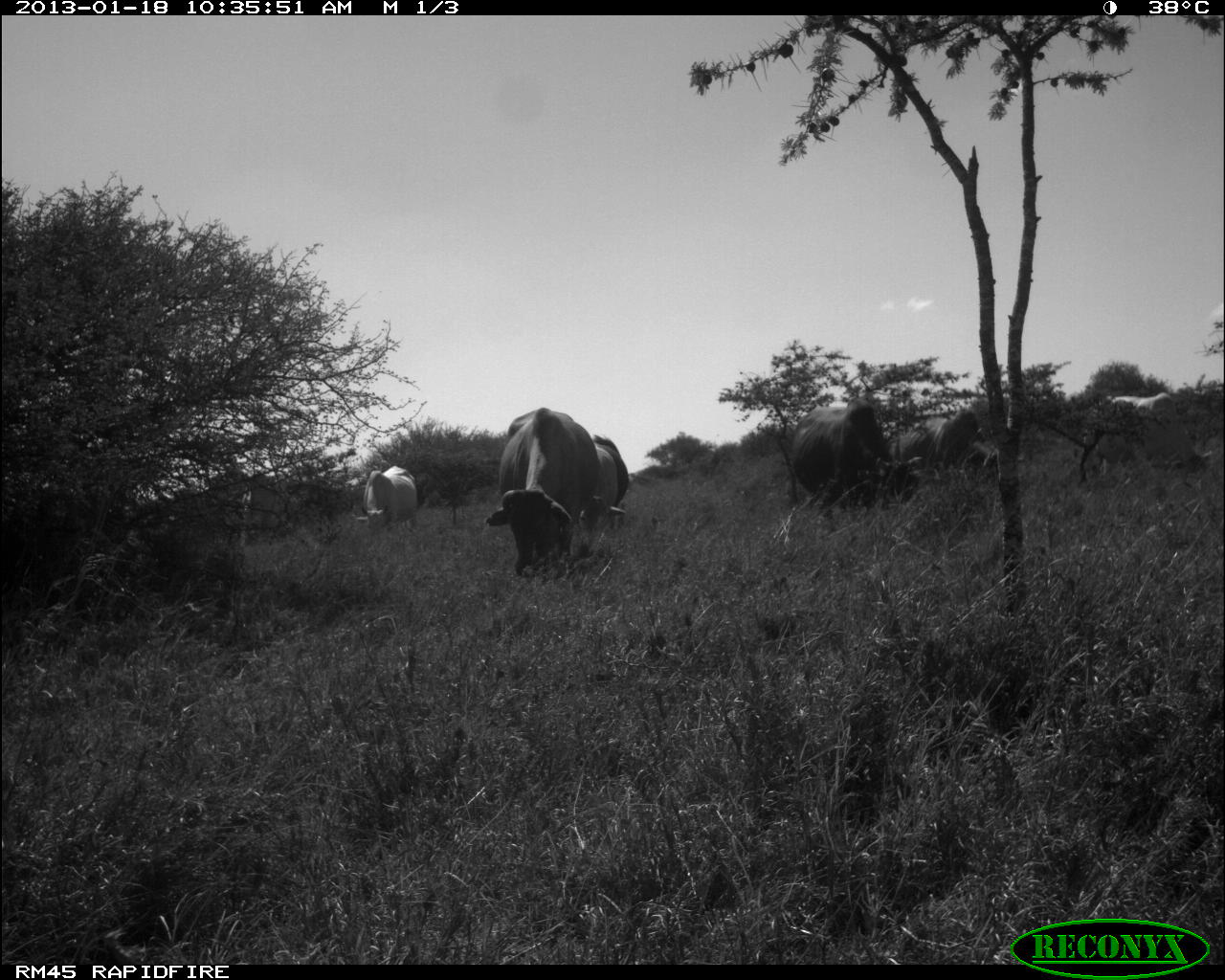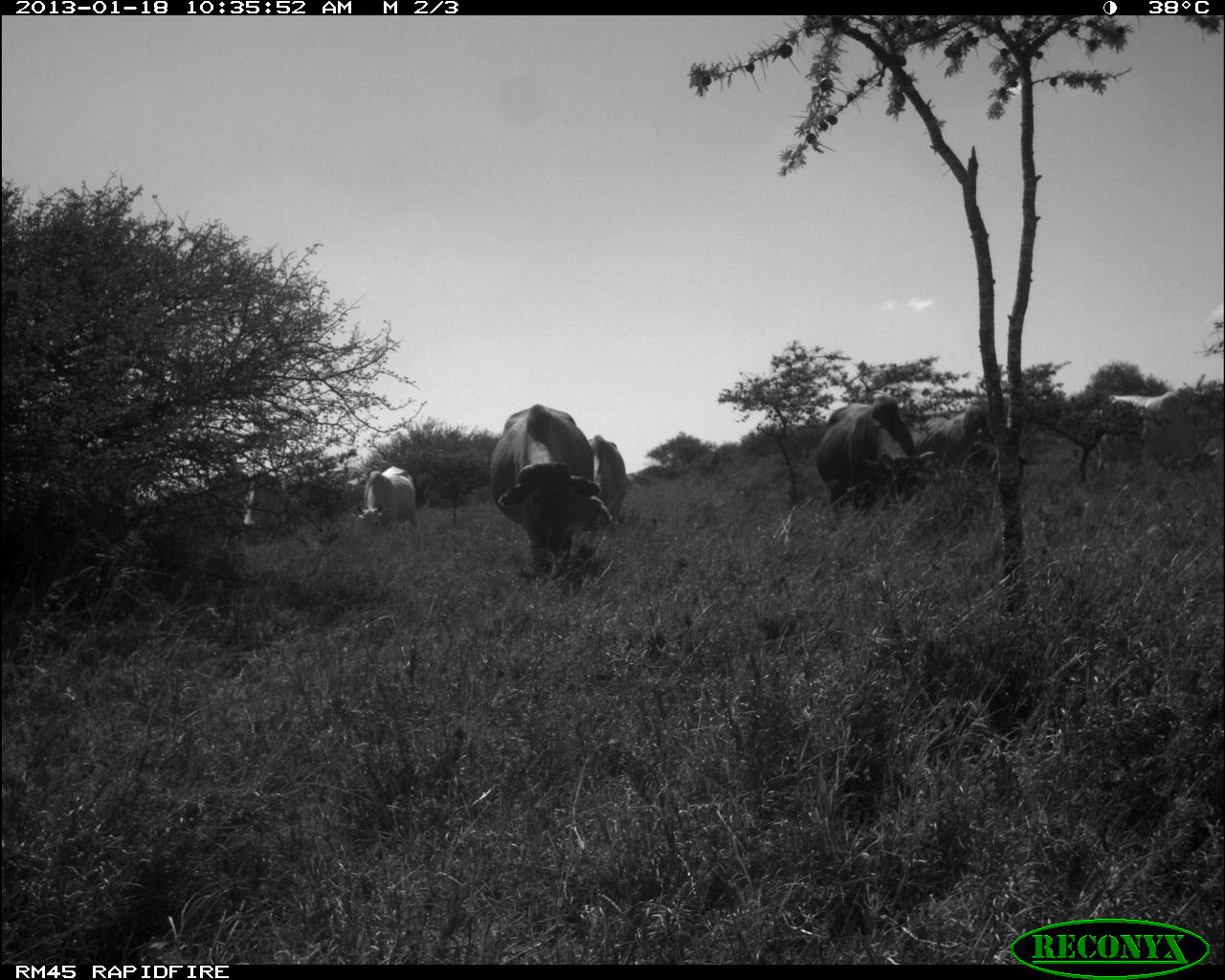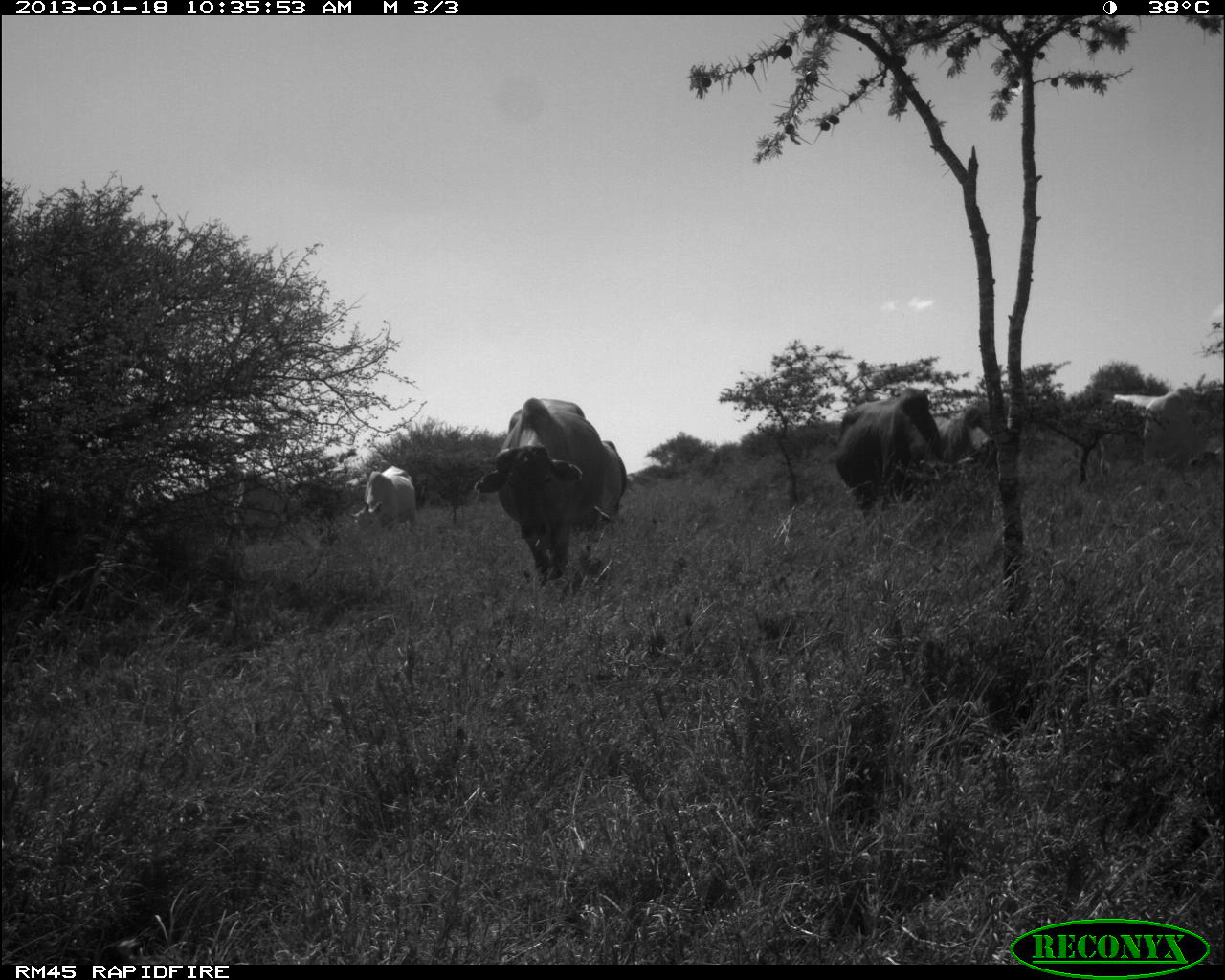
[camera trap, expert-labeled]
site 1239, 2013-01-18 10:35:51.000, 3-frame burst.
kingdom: Animalia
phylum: Chordata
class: Mammalia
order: Artiodactyla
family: Bovidae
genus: Bos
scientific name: Bos taurus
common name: domestic cattle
Bos taurus (domestic cattle), count 6.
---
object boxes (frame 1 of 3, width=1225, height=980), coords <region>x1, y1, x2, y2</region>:
bos taurus: <region>484, 406, 599, 576</region>; <region>785, 396, 921, 532</region>; <region>1079, 392, 1217, 492</region>; <region>885, 409, 1008, 480</region>; <region>574, 431, 631, 532</region>; <region>356, 463, 418, 535</region>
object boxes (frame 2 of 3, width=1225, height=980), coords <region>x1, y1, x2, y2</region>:
bos taurus: <region>486, 403, 600, 578</region>; <region>813, 392, 934, 530</region>; <region>1088, 390, 1222, 483</region>; <region>911, 403, 1029, 493</region>; <region>568, 432, 627, 560</region>; <region>352, 463, 418, 536</region>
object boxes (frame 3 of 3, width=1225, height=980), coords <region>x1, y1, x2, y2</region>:
bos taurus: <region>473, 397, 609, 584</region>; <region>829, 386, 975, 524</region>; <region>1091, 390, 1225, 494</region>; <region>344, 463, 419, 533</region>; <region>938, 397, 1014, 466</region>; <region>575, 438, 628, 531</region>